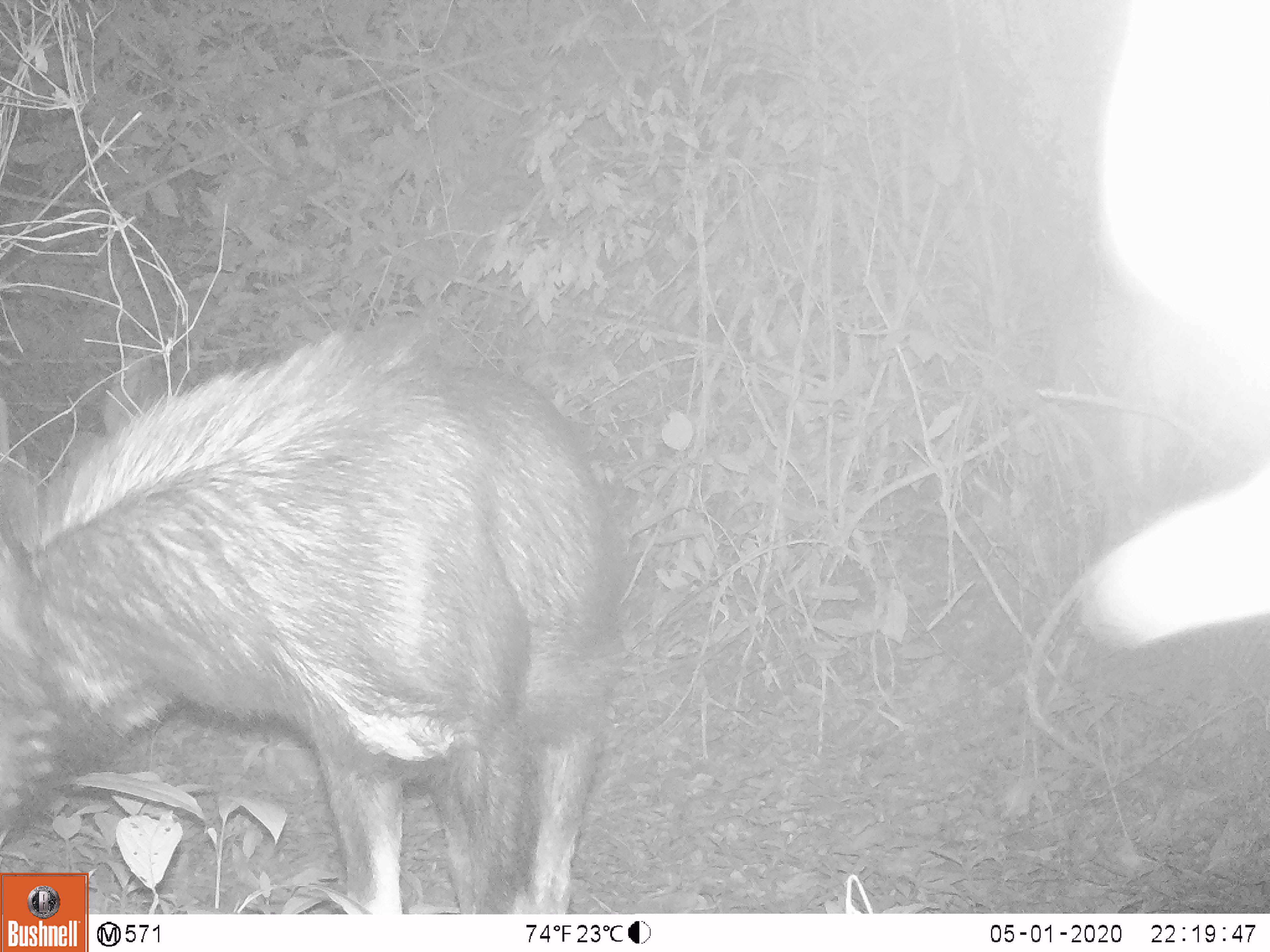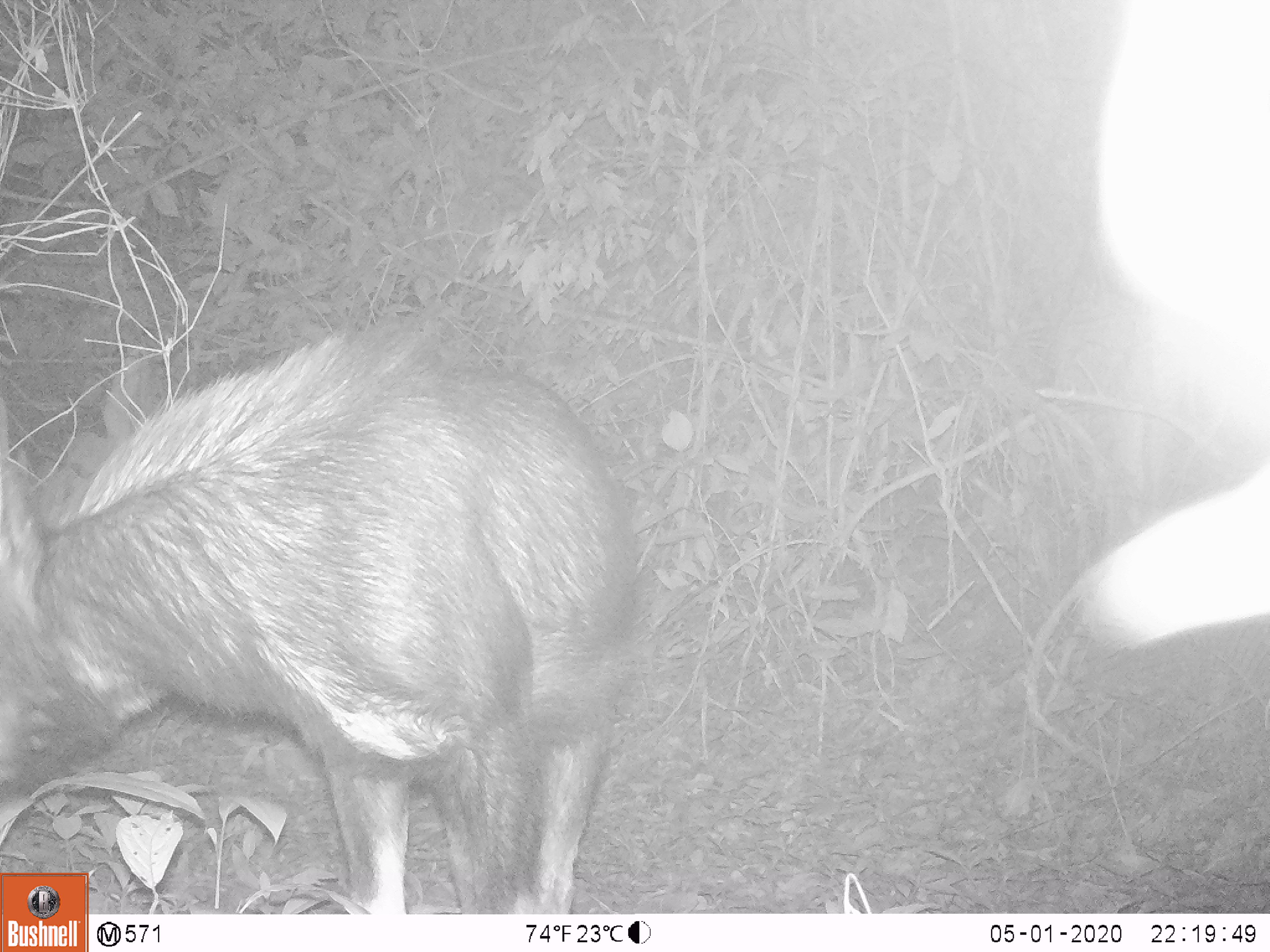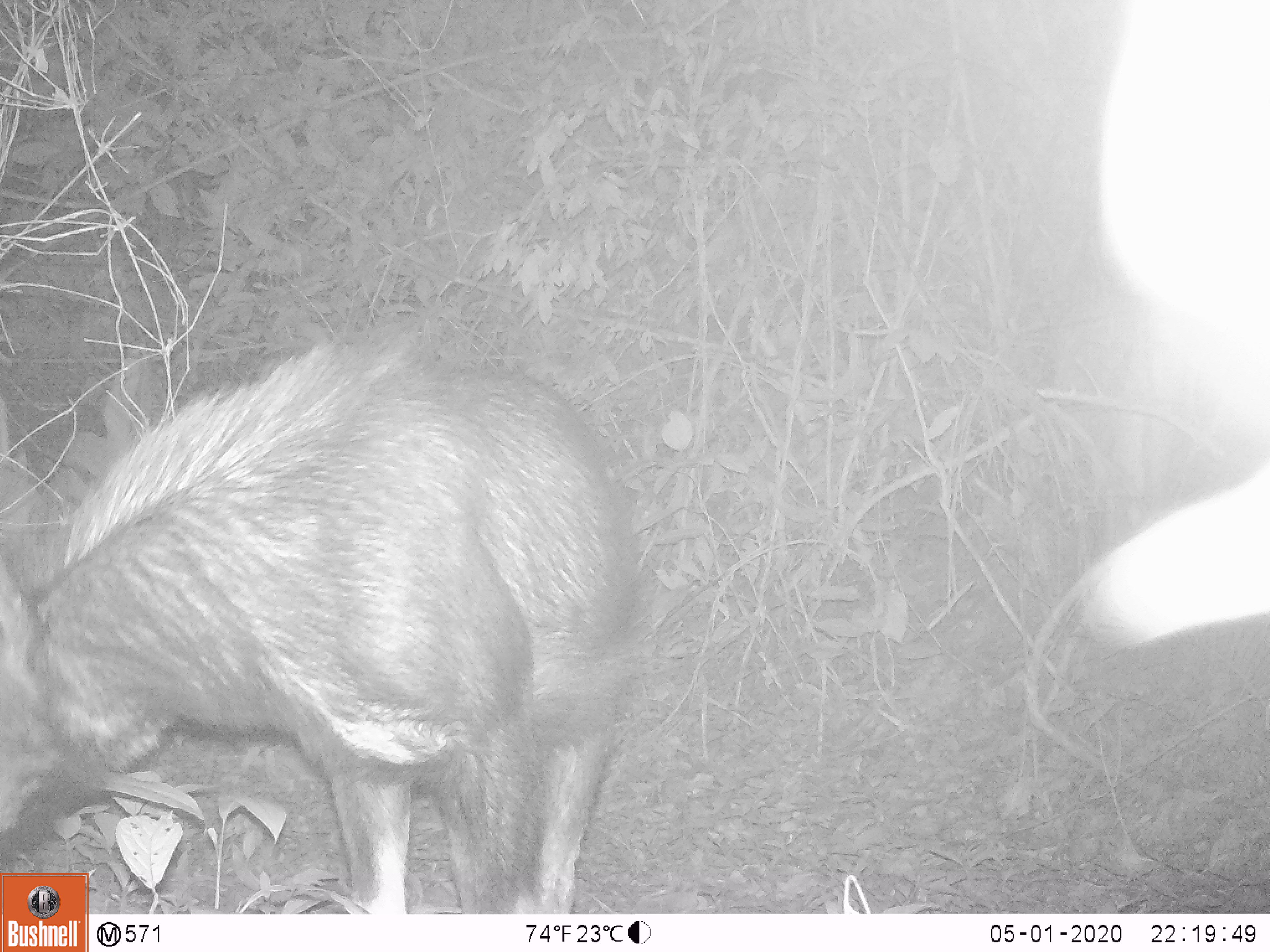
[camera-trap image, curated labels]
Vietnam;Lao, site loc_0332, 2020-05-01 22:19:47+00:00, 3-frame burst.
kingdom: Animalia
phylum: Chordata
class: Mammalia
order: Artiodactyla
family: Bovidae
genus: Capricornis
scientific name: Capricornis sumatraensis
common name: chinese serow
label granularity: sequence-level